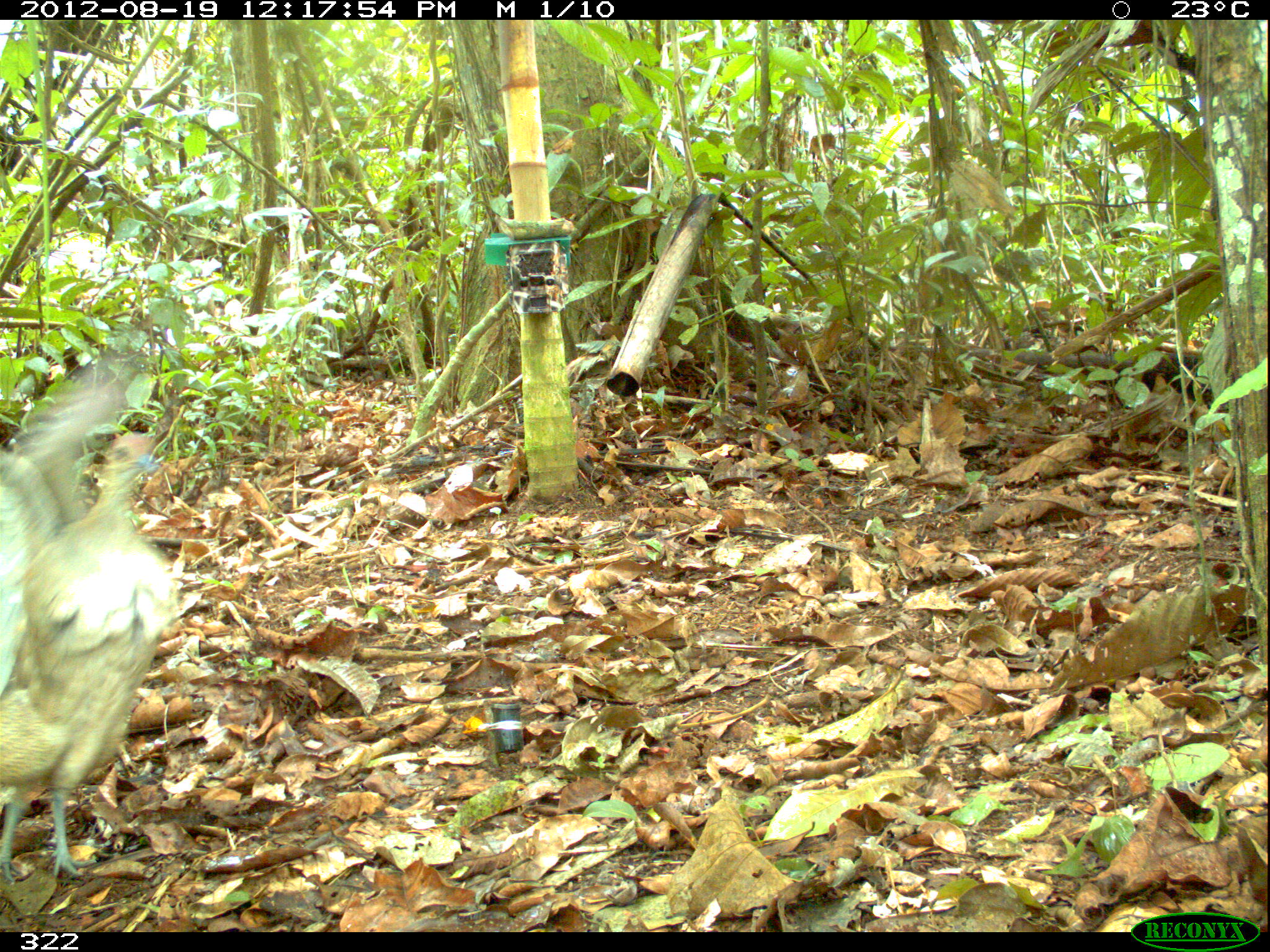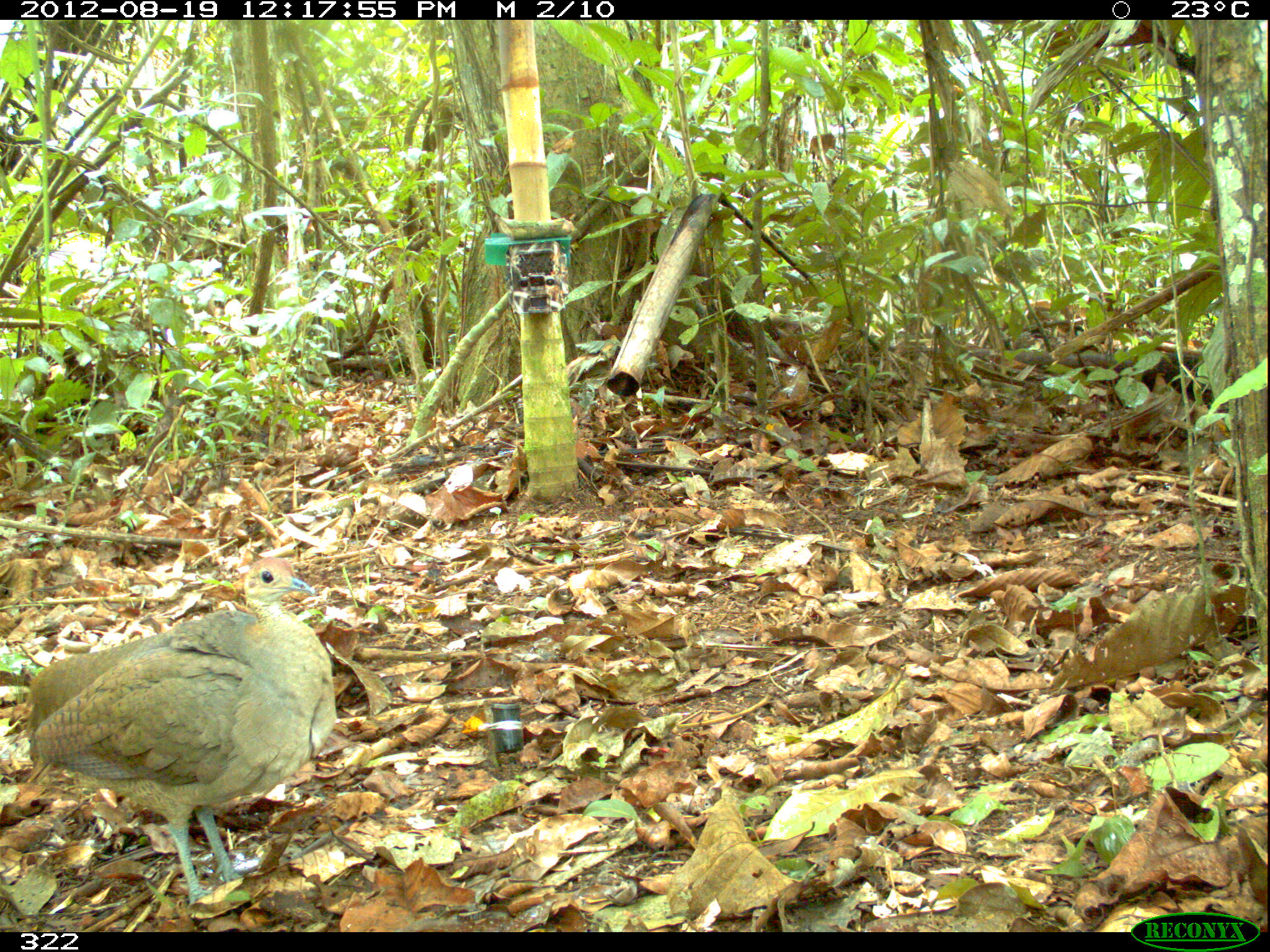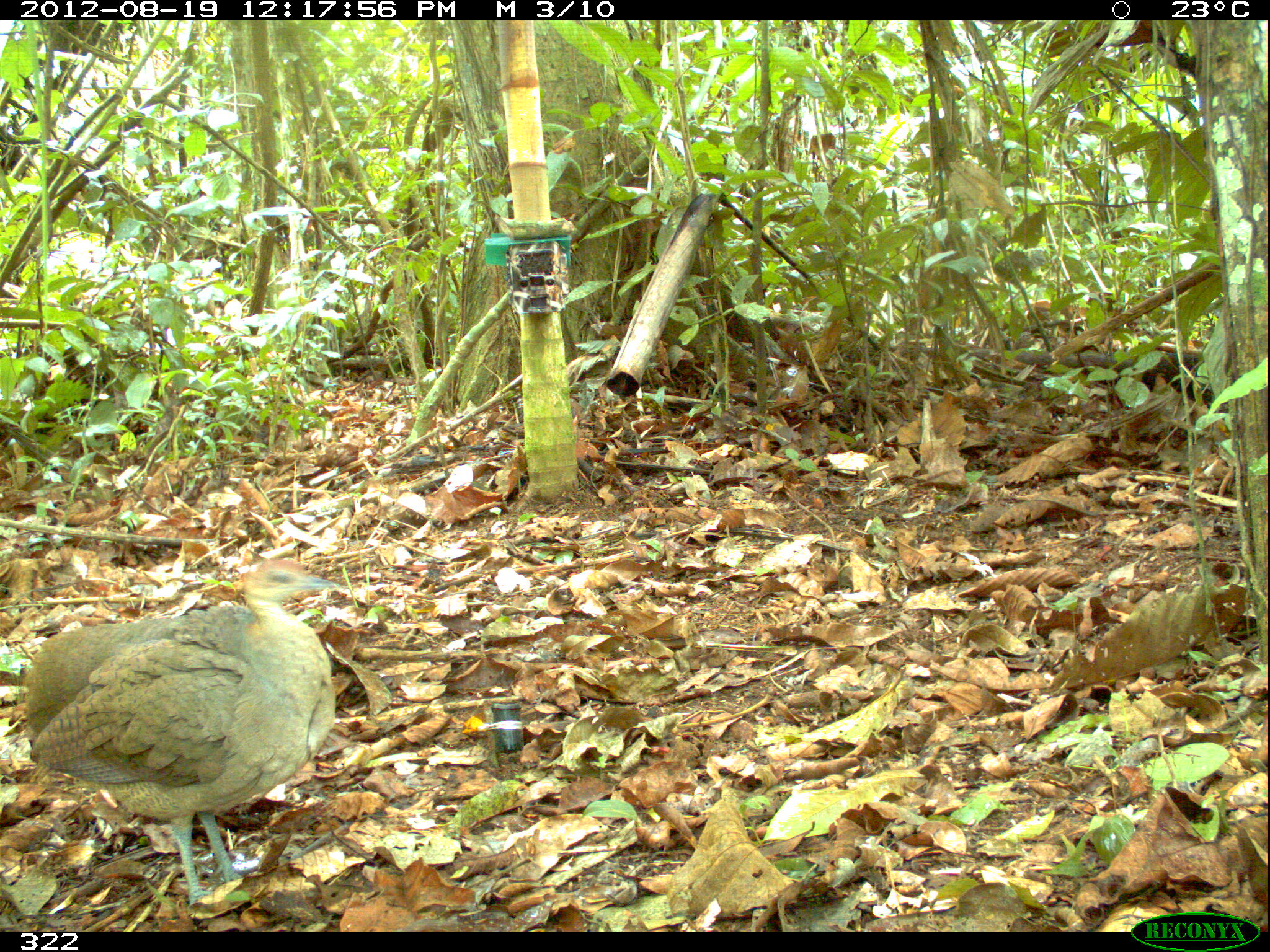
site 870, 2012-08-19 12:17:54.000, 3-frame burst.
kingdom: Animalia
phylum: Chordata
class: Aves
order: Galliformes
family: Phasianidae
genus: Alectoris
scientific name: Alectoris rufa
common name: red-legged partridge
Alectoris rufa (red-legged partridge).